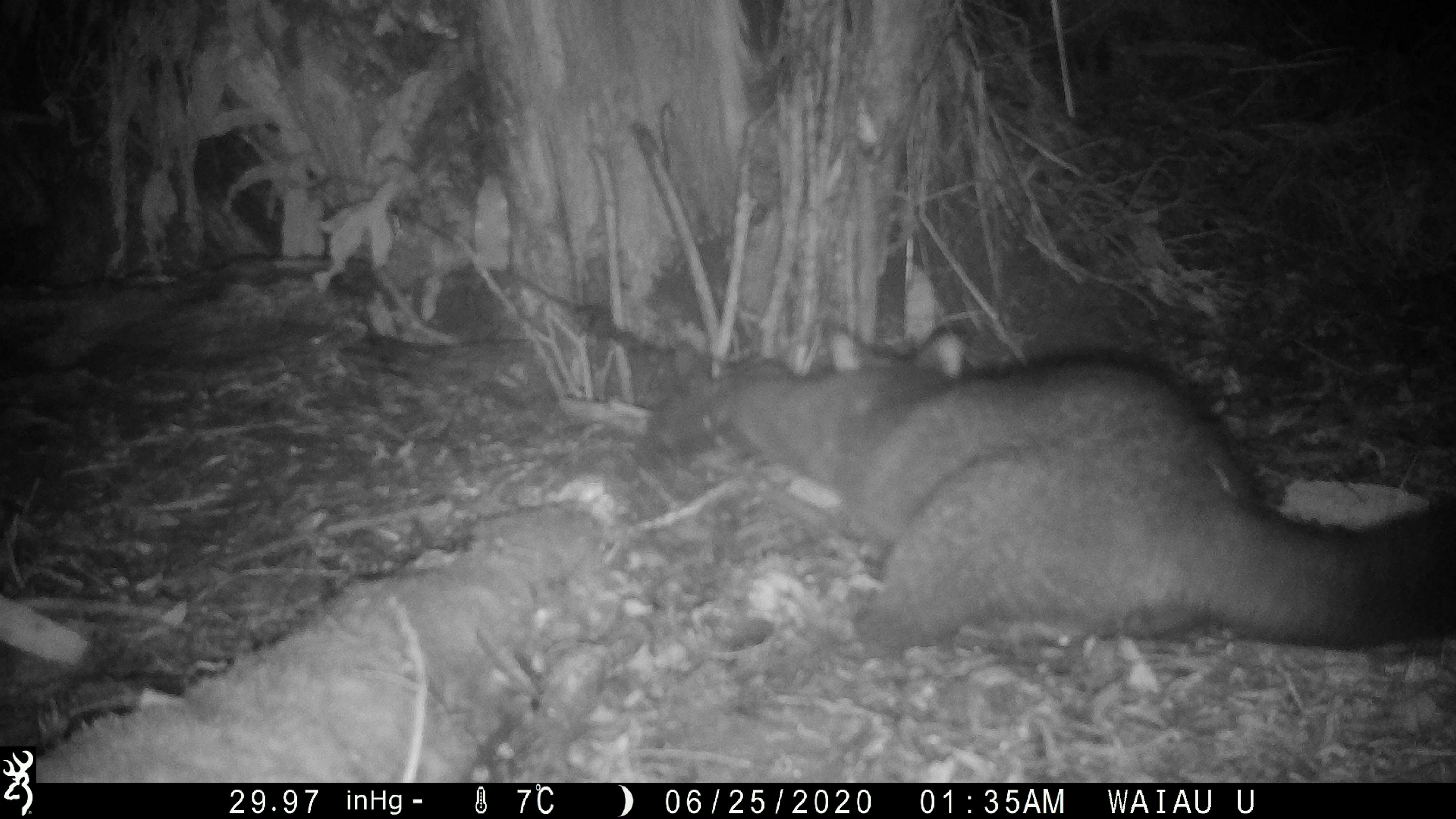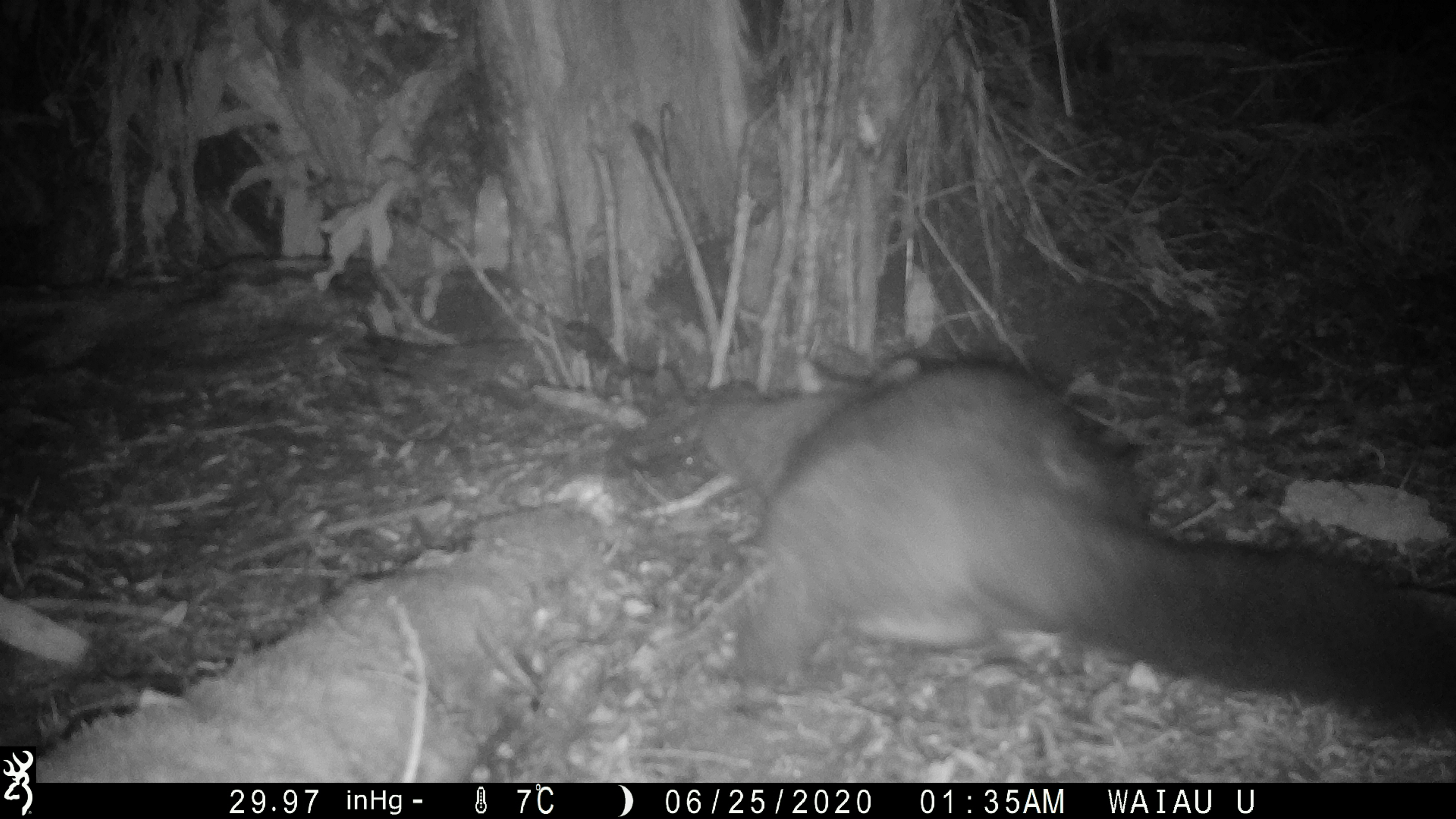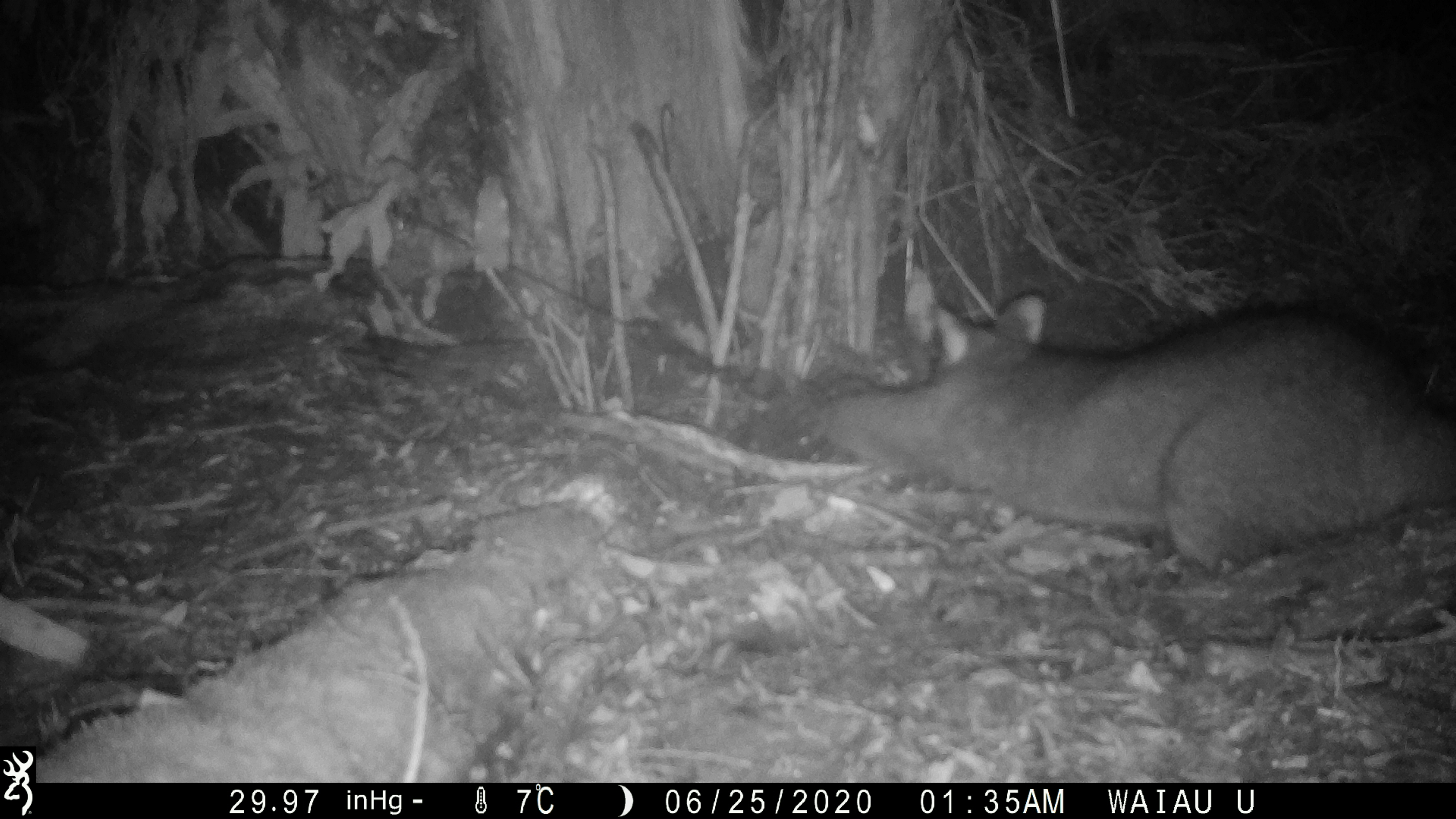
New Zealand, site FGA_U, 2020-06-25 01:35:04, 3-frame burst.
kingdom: Animalia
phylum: Chordata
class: Mammalia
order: Diprotodontia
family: Phalangeridae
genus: Trichosurus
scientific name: Trichosurus vulpecula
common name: common brushtail possum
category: possum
Possum (common brushtail possum) (Trichosurus vulpecula).